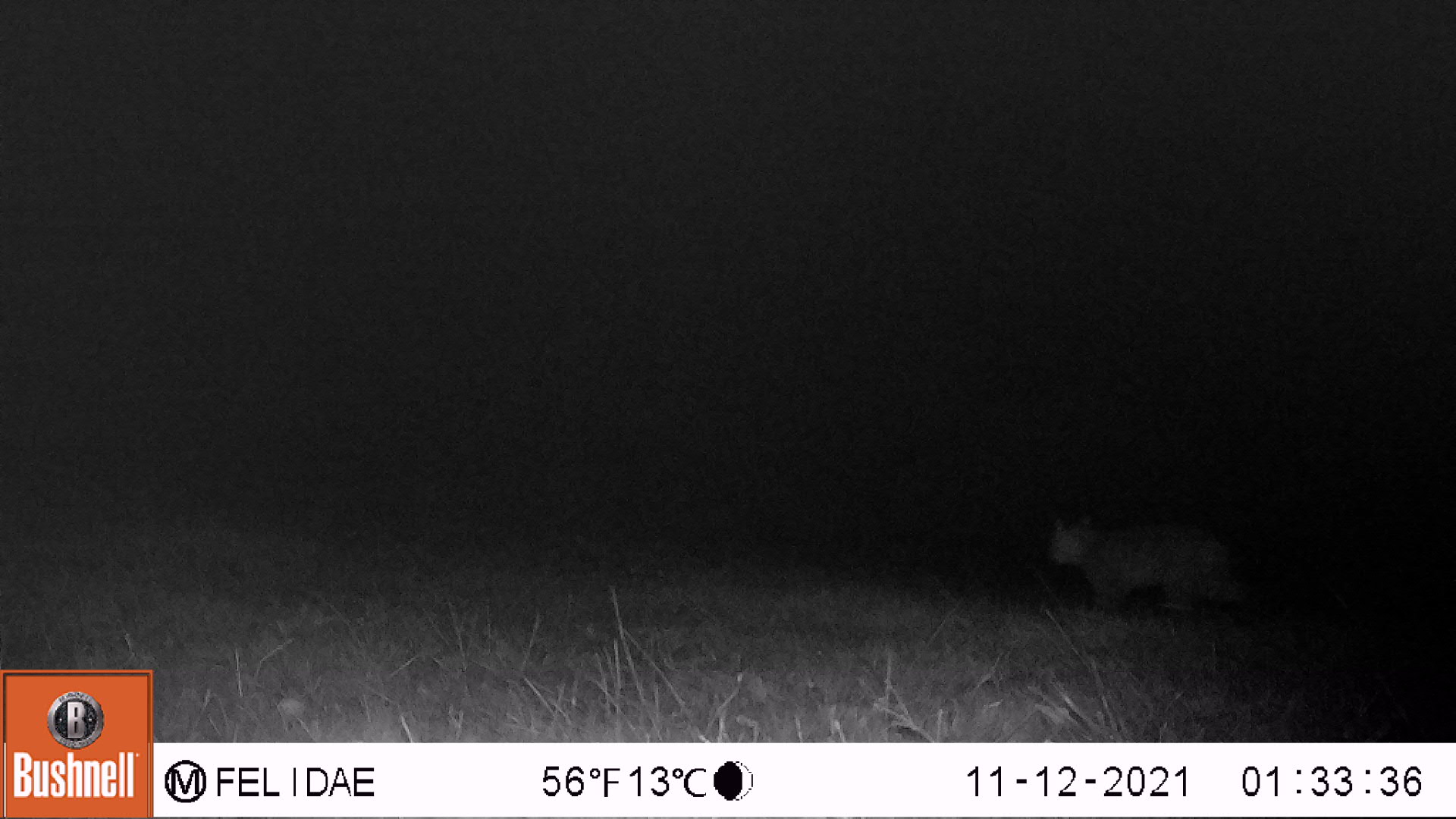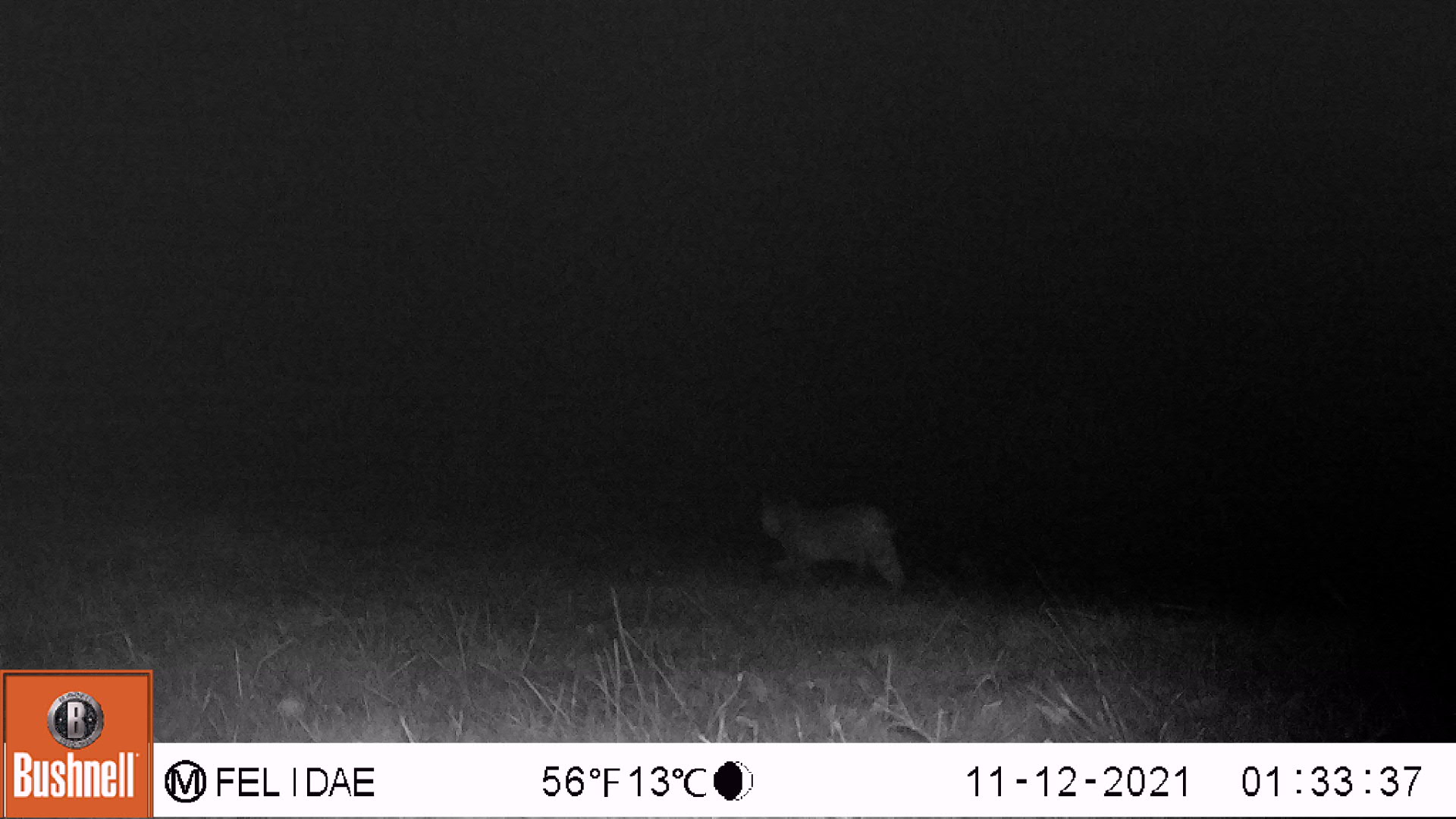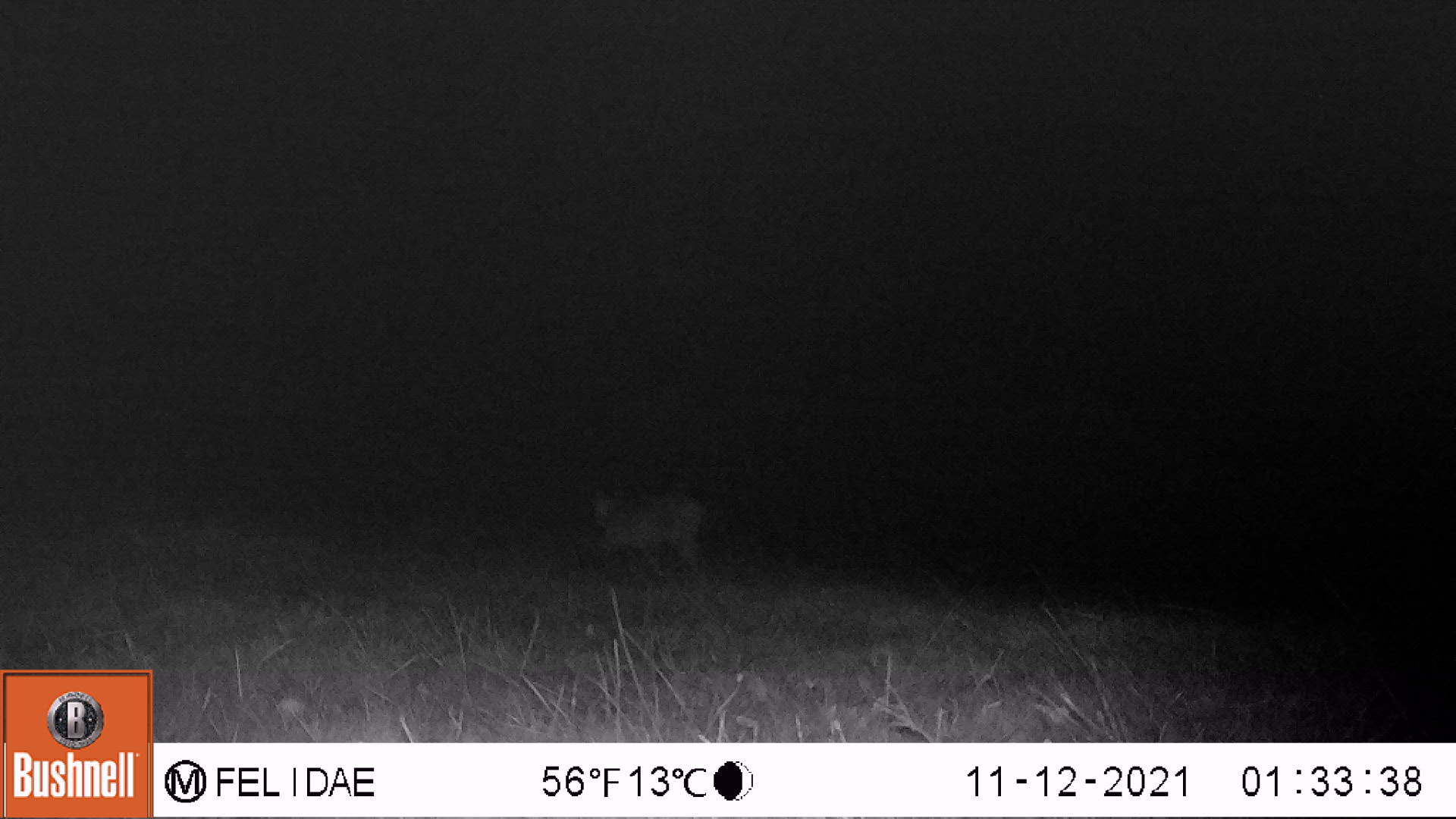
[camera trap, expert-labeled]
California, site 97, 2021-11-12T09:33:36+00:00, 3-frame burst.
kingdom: Animalia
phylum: Chordata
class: Mammalia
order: Carnivora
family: Felidae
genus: Lynx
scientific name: Lynx rufus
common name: bobcat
Bobcat (Lynx rufus).